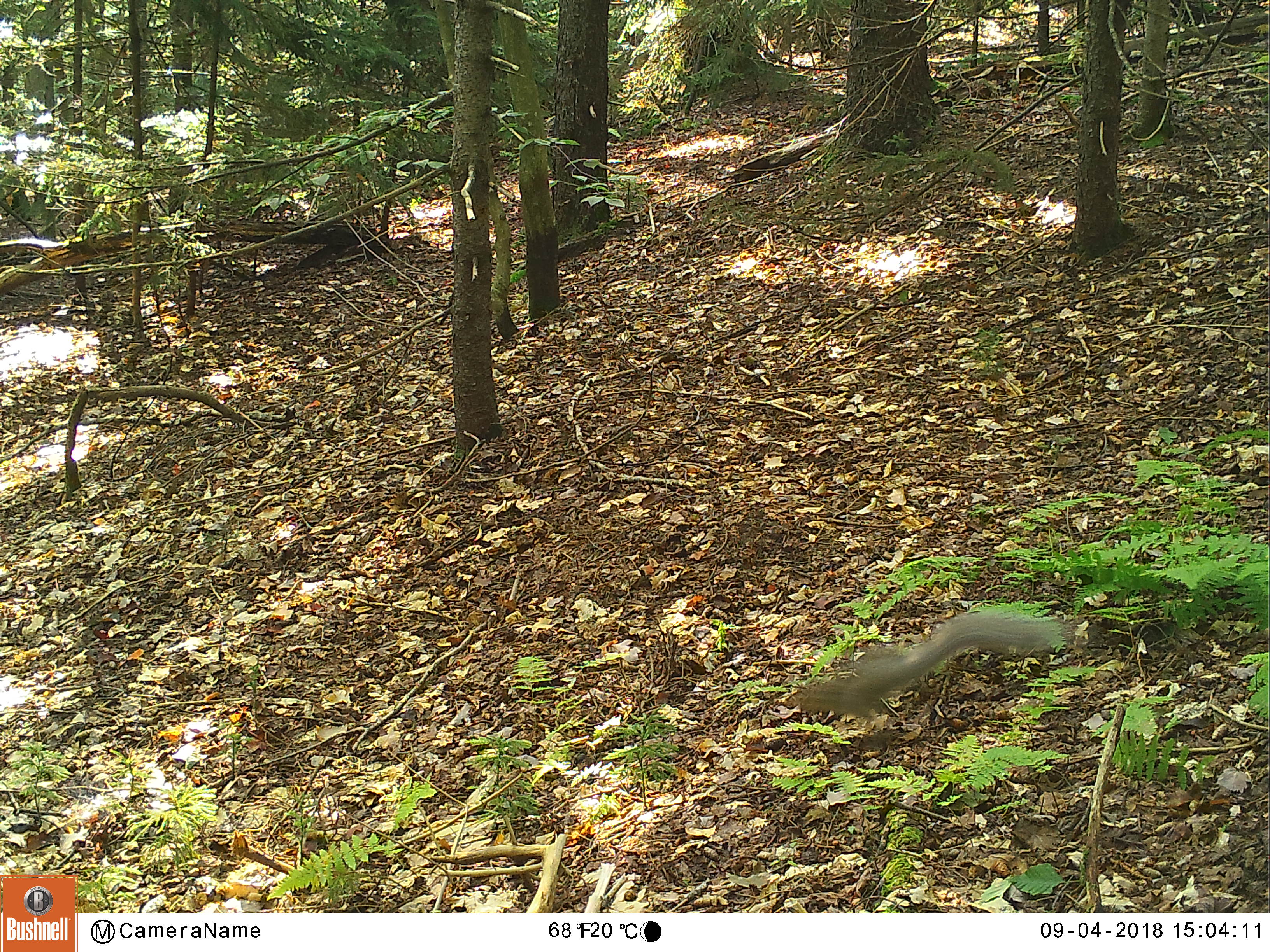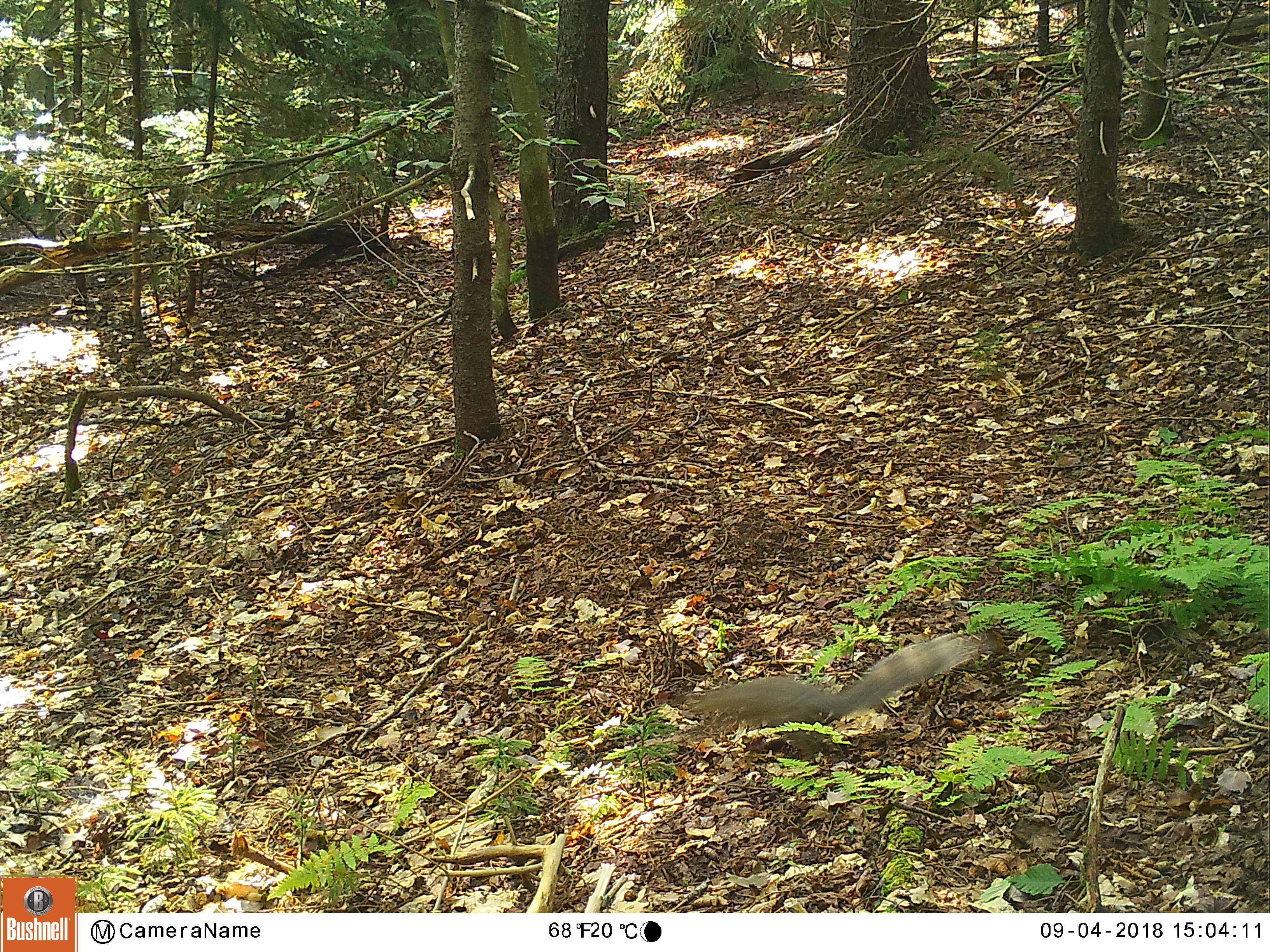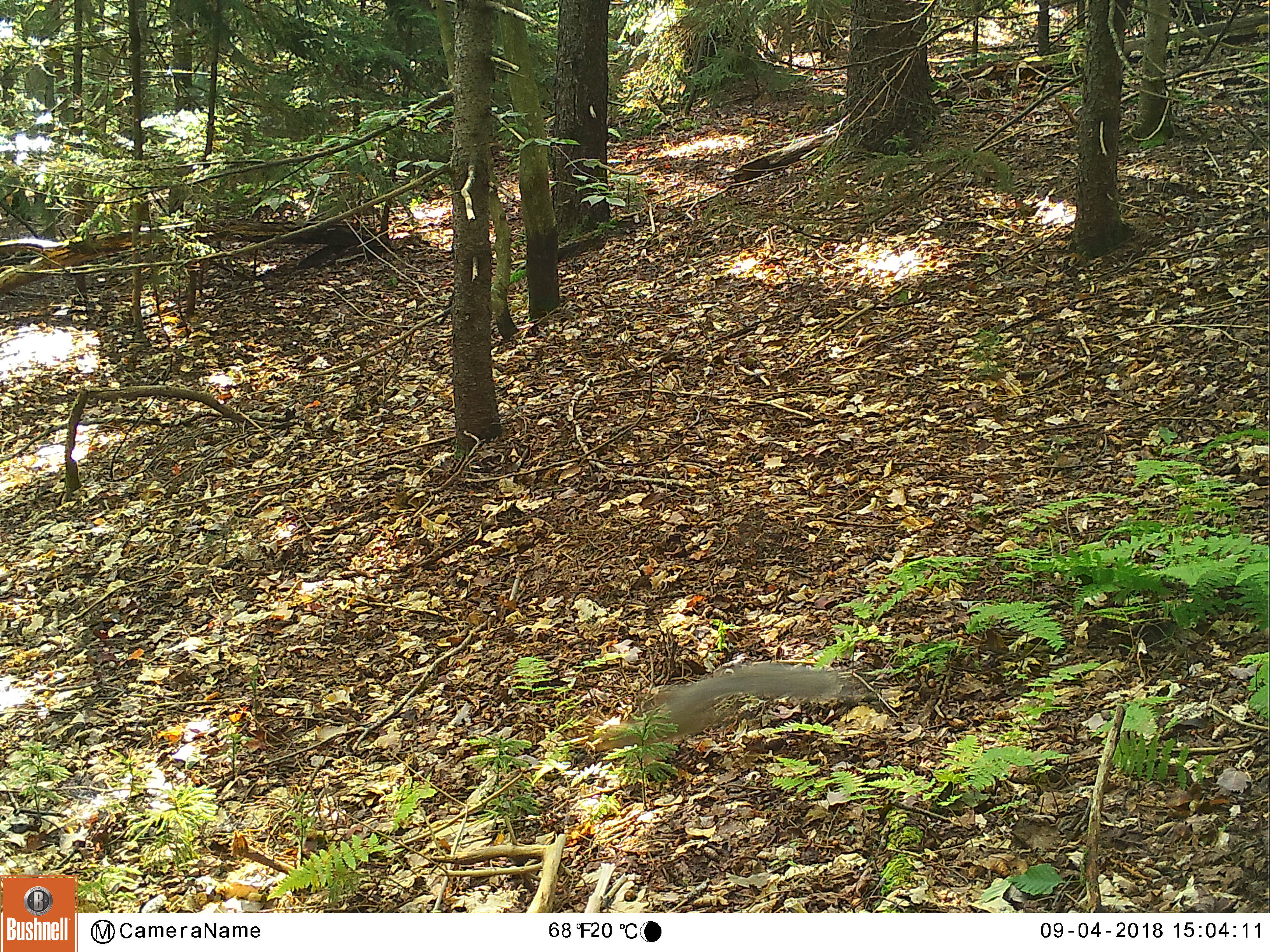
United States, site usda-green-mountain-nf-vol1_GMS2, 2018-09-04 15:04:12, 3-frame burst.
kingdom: Animalia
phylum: Chordata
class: Mammalia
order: Rodentia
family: Sciuridae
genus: Sciurus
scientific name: Sciurus carolinensis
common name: gray squirrel